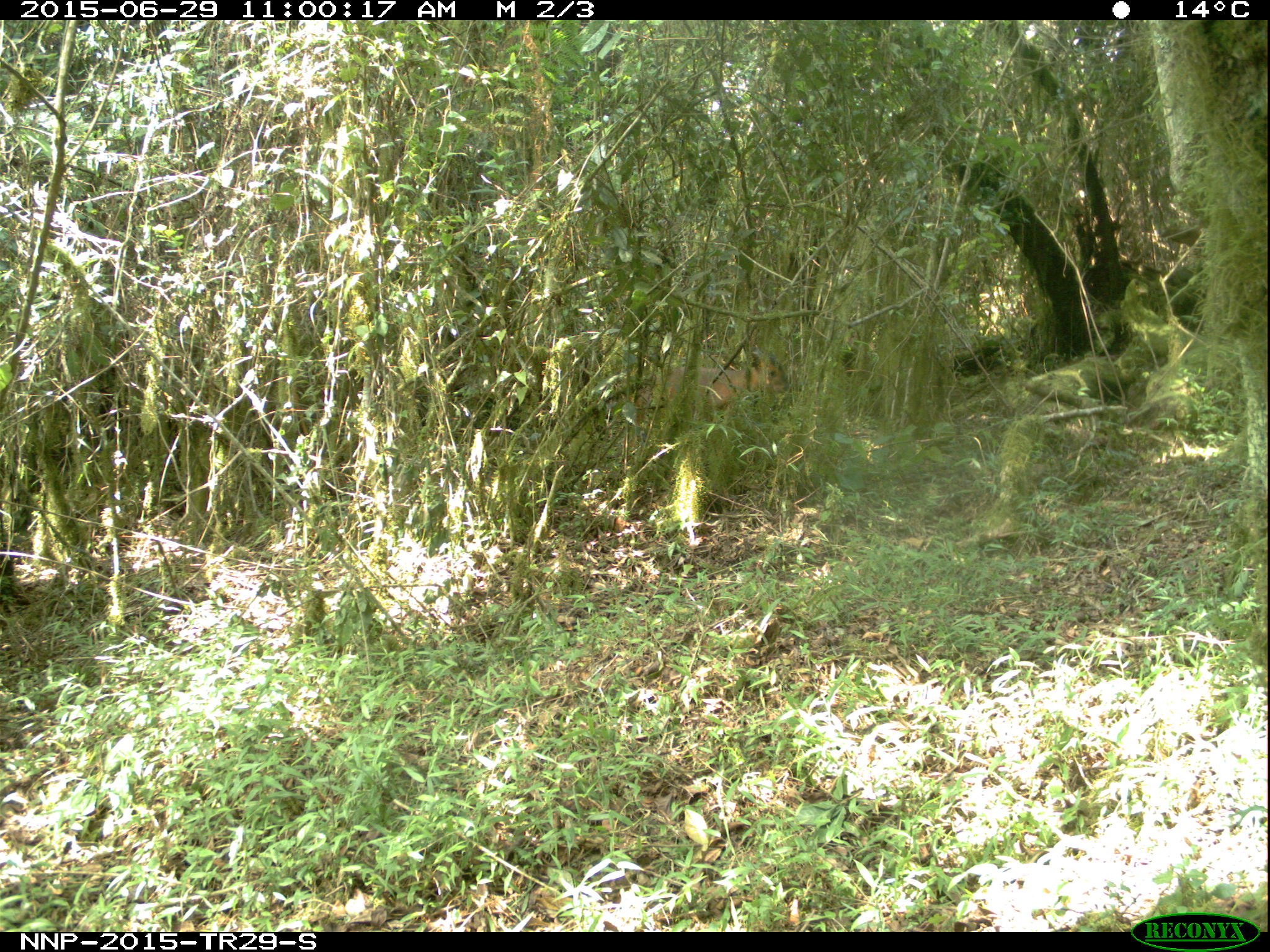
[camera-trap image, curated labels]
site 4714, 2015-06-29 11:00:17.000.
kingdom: Animalia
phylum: Chordata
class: Mammalia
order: Artiodactyla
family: Bovidae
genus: Cephalophus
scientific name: Cephalophus nigrifrons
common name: black-fronted duiker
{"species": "Cephalophus nigrifrons (black-fronted duiker)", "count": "1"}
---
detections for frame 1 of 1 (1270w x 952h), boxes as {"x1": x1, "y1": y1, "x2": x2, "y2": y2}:
cephalophus nigrifrons: {"x1": 629, "y1": 347, "x2": 792, "y2": 428}